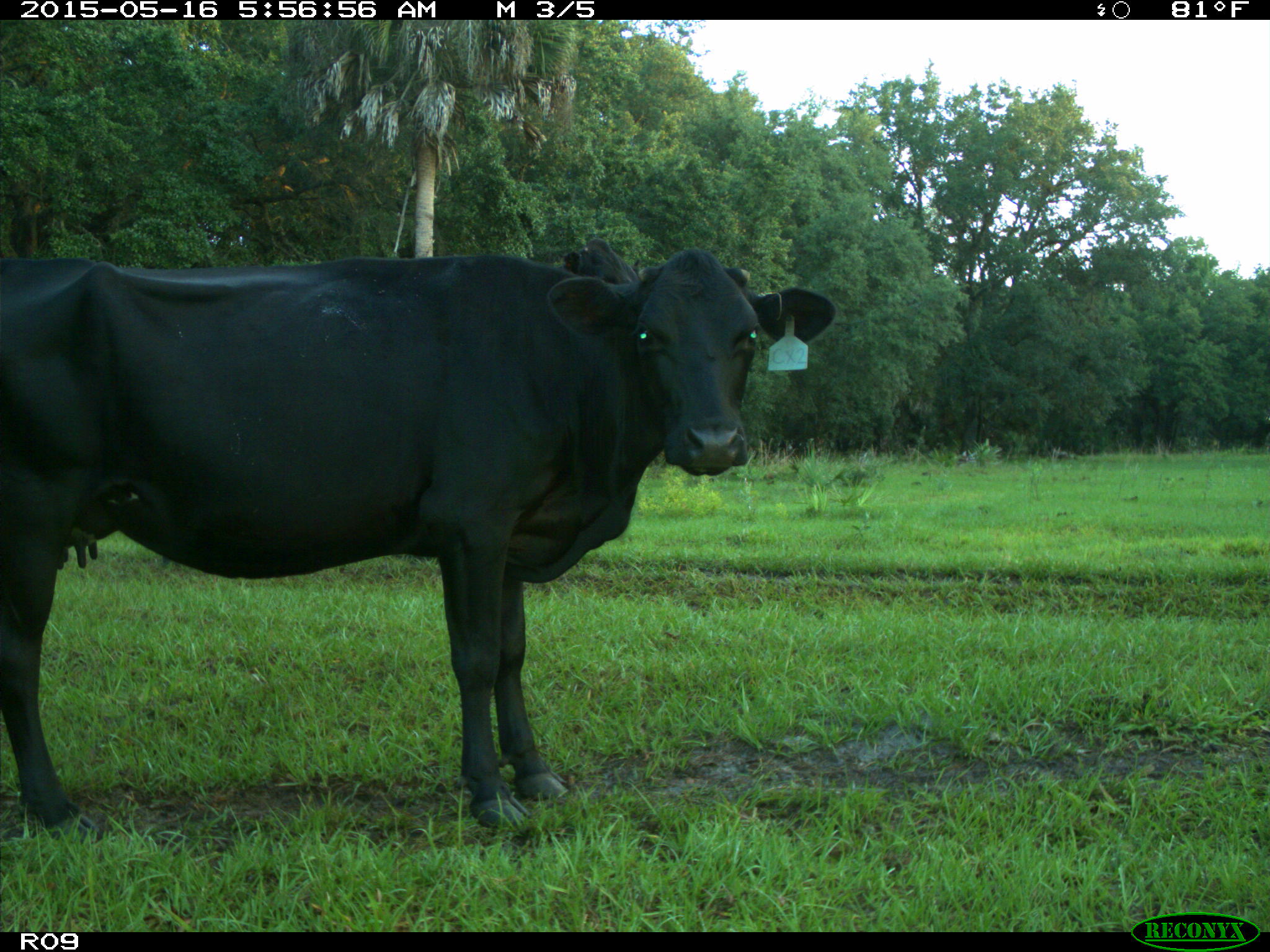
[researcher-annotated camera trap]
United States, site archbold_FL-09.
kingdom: Animalia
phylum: Chordata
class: Mammalia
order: Artiodactyla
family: Bovidae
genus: Bos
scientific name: Bos taurus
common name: domestic cow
Bos taurus (domestic cow).